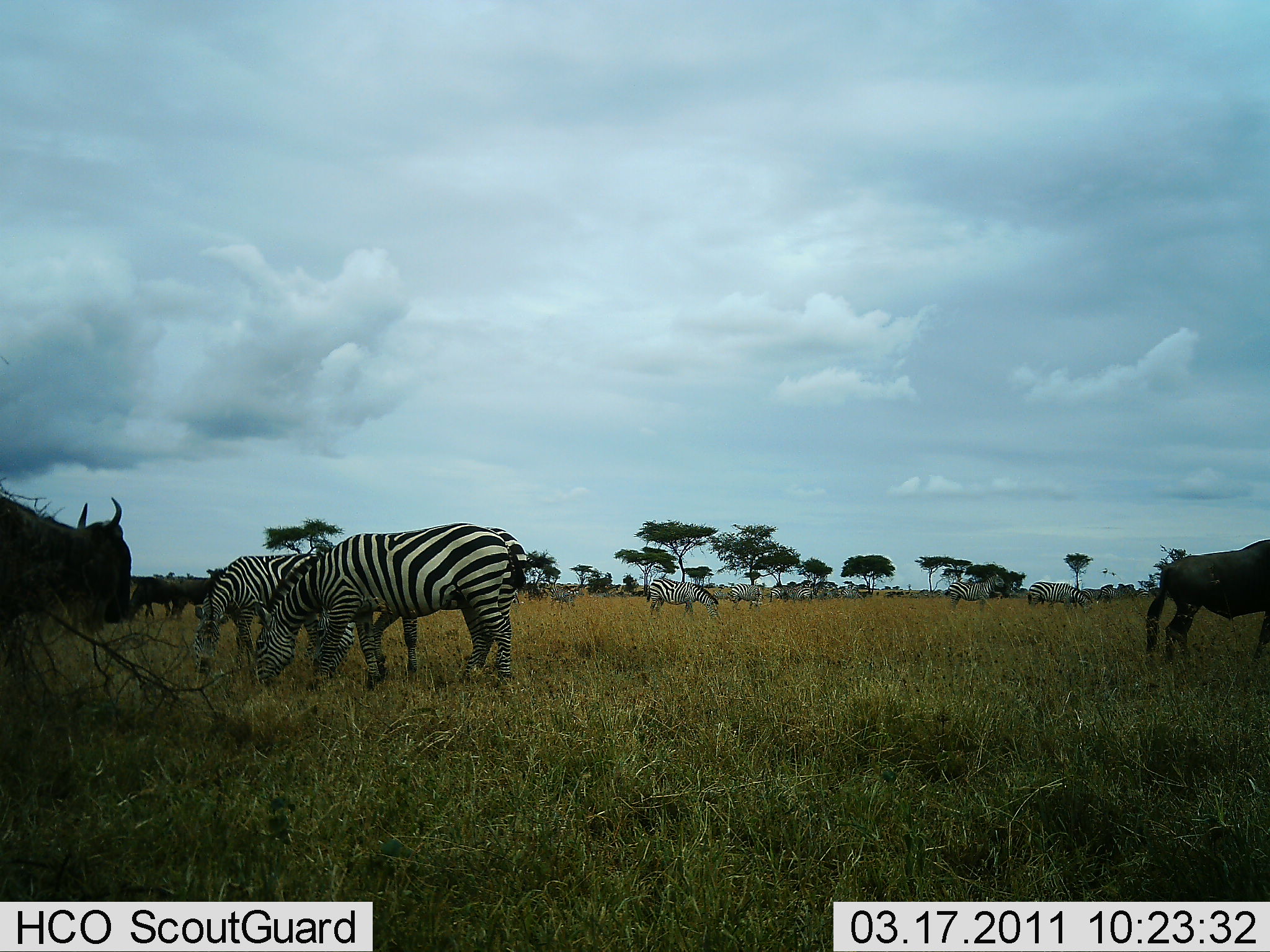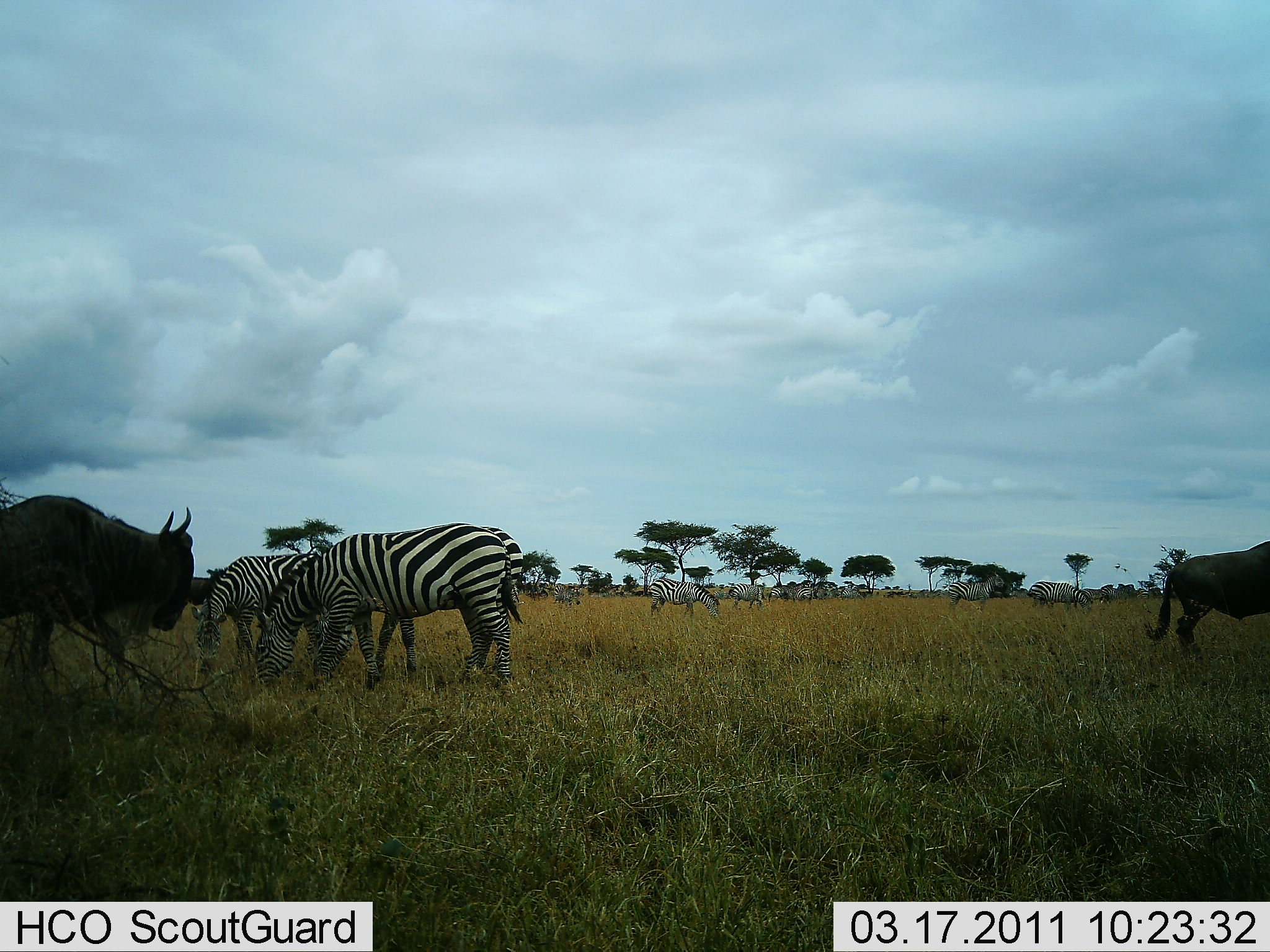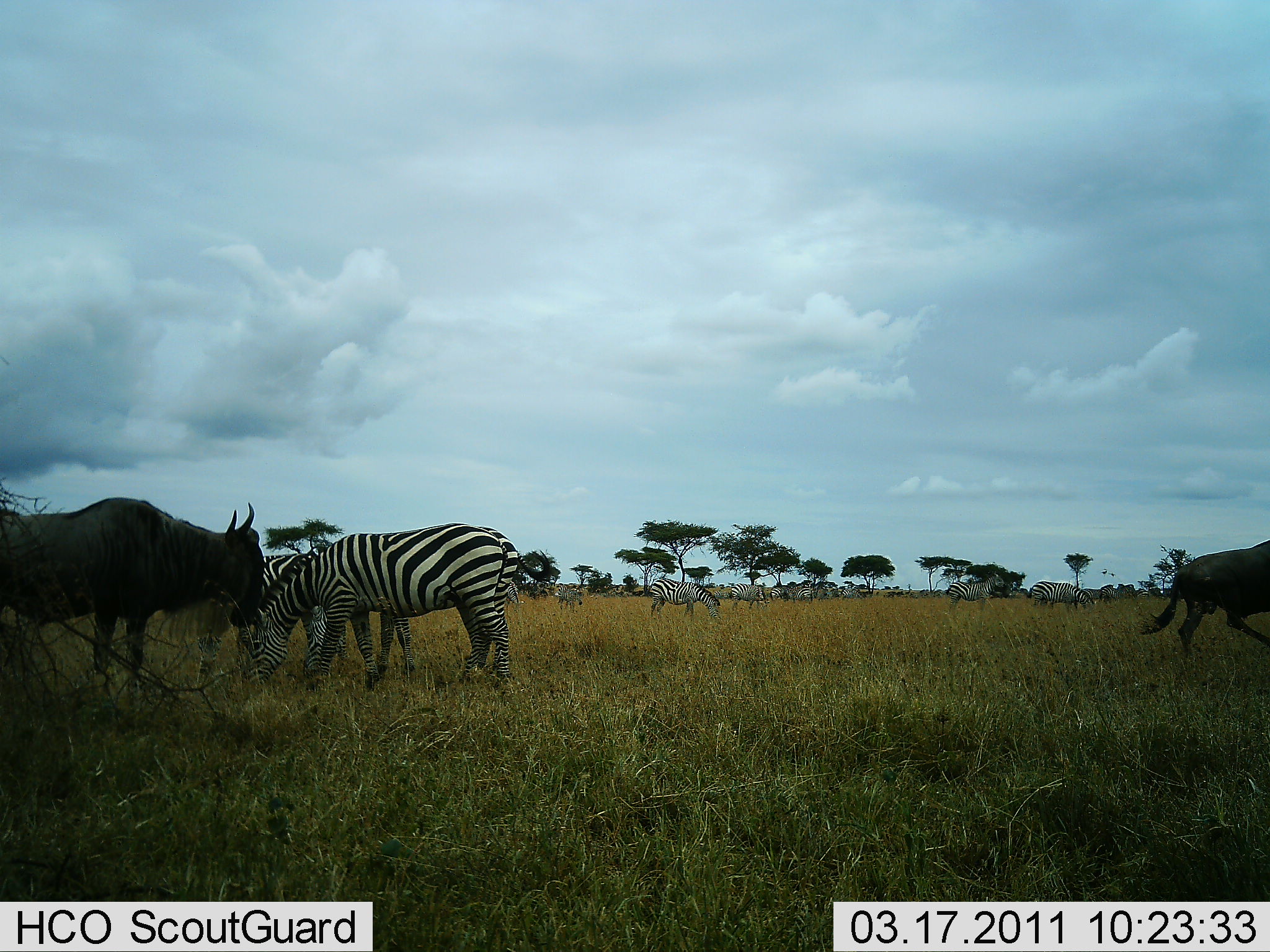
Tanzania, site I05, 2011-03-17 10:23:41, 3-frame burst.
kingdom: Animalia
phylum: Chordata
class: Mammalia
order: Artiodactyla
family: Bovidae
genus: Connochaetes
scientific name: Connochaetes taurinus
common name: blue wildebeest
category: wildebeest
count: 2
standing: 40%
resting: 0%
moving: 70%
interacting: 10%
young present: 0%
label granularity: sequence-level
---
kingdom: Animalia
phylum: Chordata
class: Mammalia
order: Perissodactyla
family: Equidae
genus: Equus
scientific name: Equus quagga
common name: plains zebra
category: zebra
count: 11-50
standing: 40%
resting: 0%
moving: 10%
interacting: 0%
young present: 0%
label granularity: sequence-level